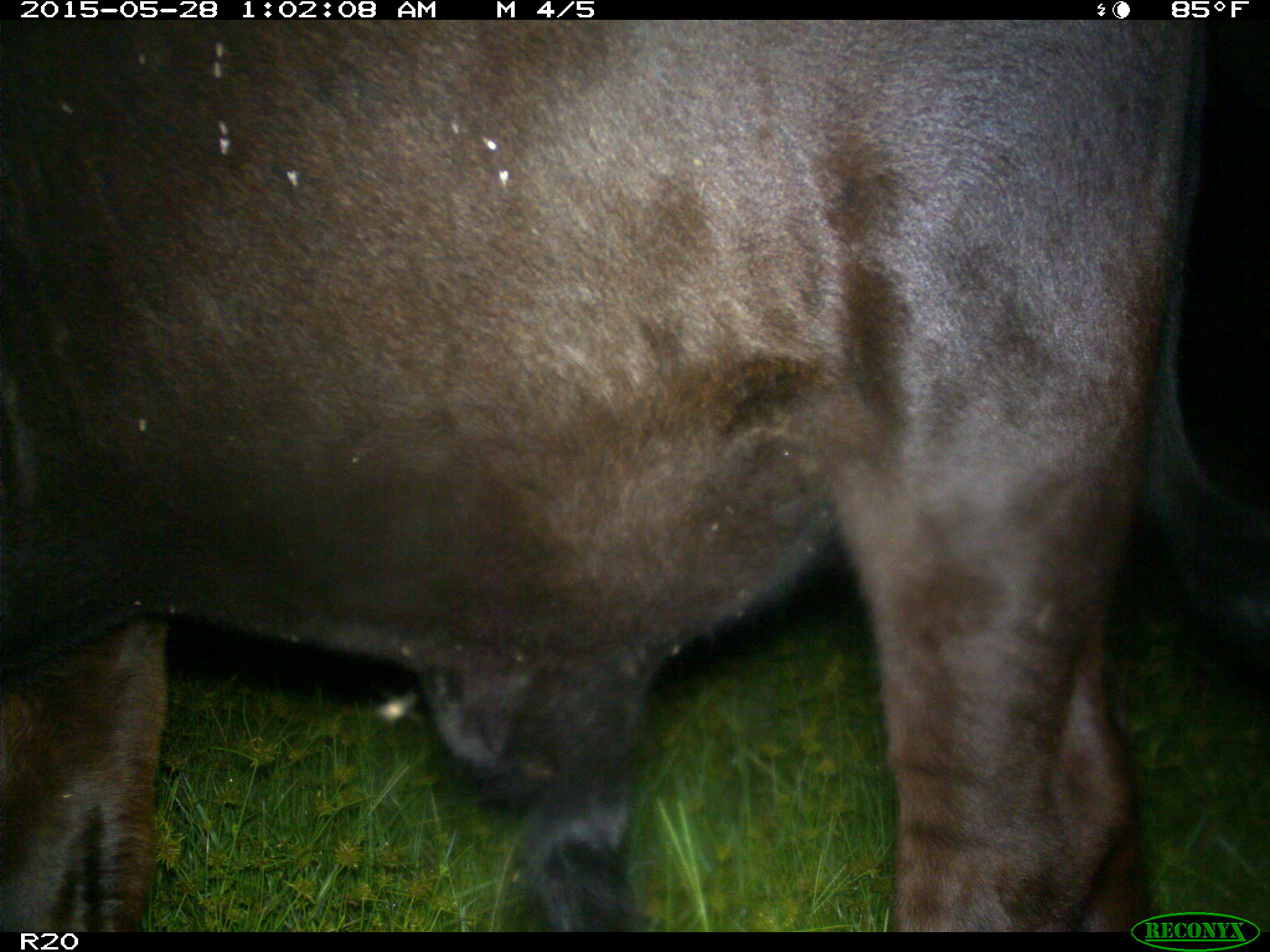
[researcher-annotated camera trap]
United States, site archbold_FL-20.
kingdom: Animalia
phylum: Chordata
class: Mammalia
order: Artiodactyla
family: Bovidae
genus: Bos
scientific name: Bos taurus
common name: domestic cow